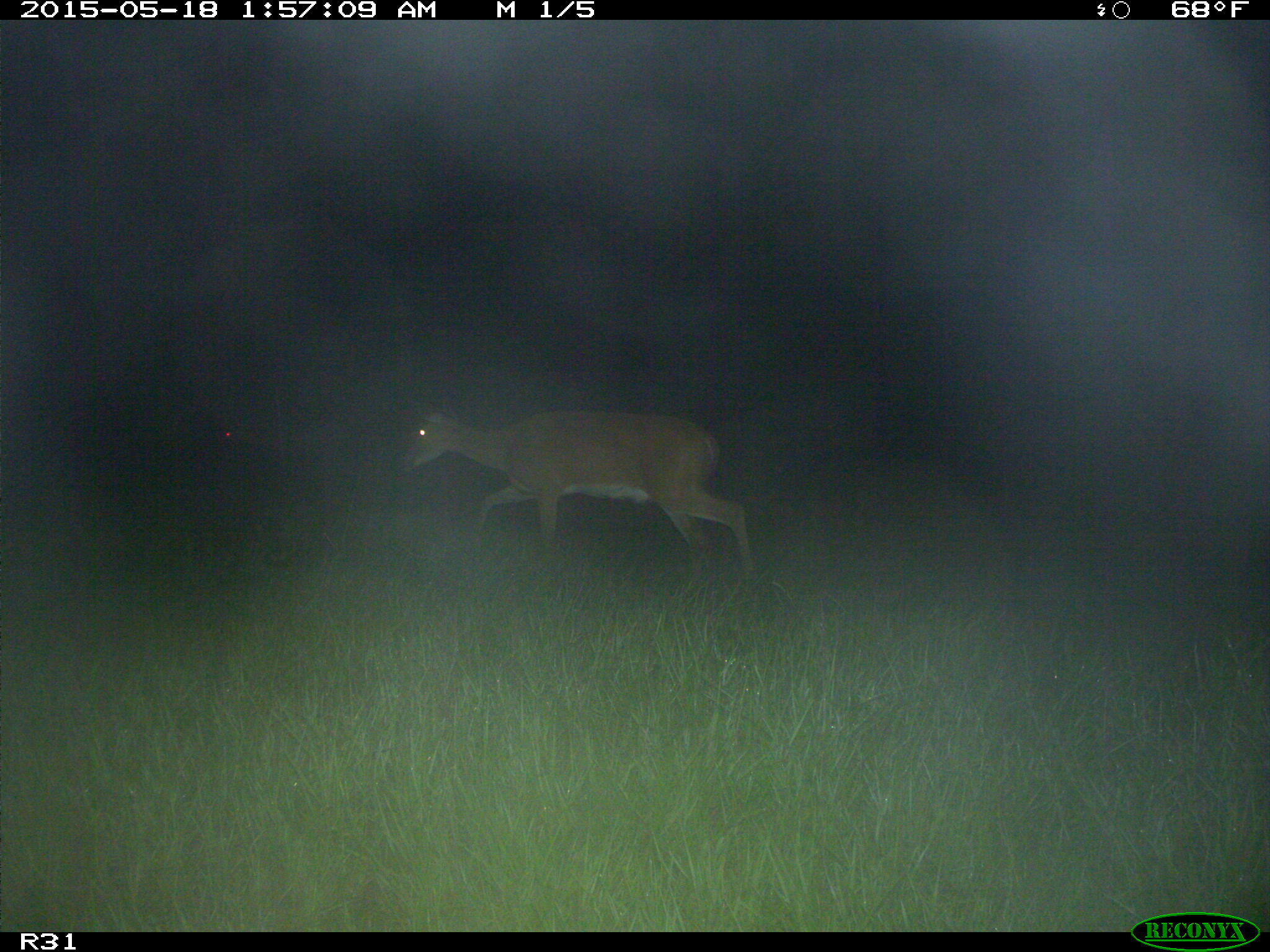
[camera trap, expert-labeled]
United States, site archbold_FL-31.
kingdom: Animalia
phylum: Chordata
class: Mammalia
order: Artiodactyla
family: Cervidae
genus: Odocoileus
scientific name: Odocoileus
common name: deer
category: unidentified deer